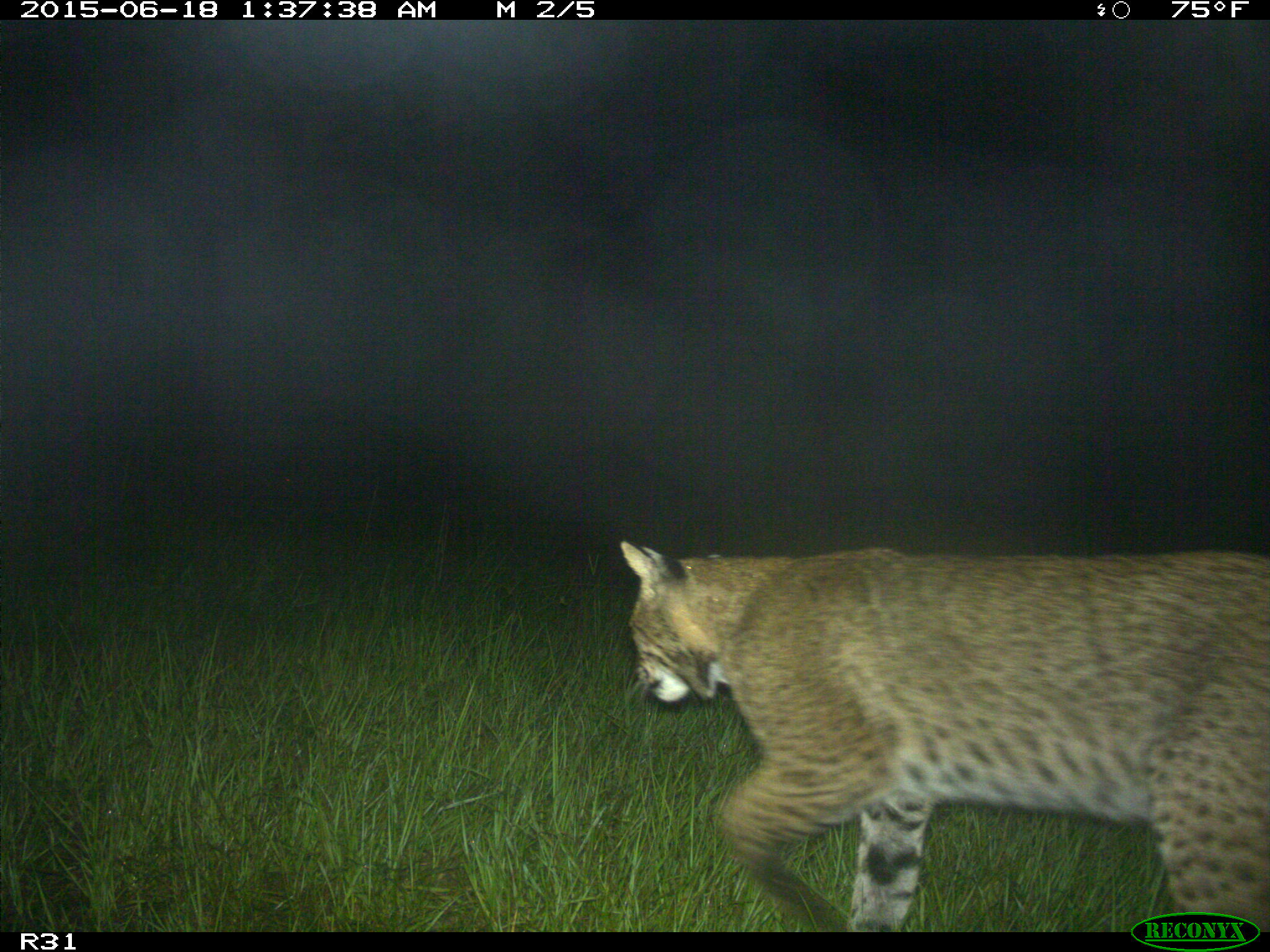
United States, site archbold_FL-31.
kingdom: Animalia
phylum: Chordata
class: Mammalia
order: Carnivora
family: Felidae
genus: Lynx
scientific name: Lynx rufus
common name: bobcat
Lynx rufus (bobcat).